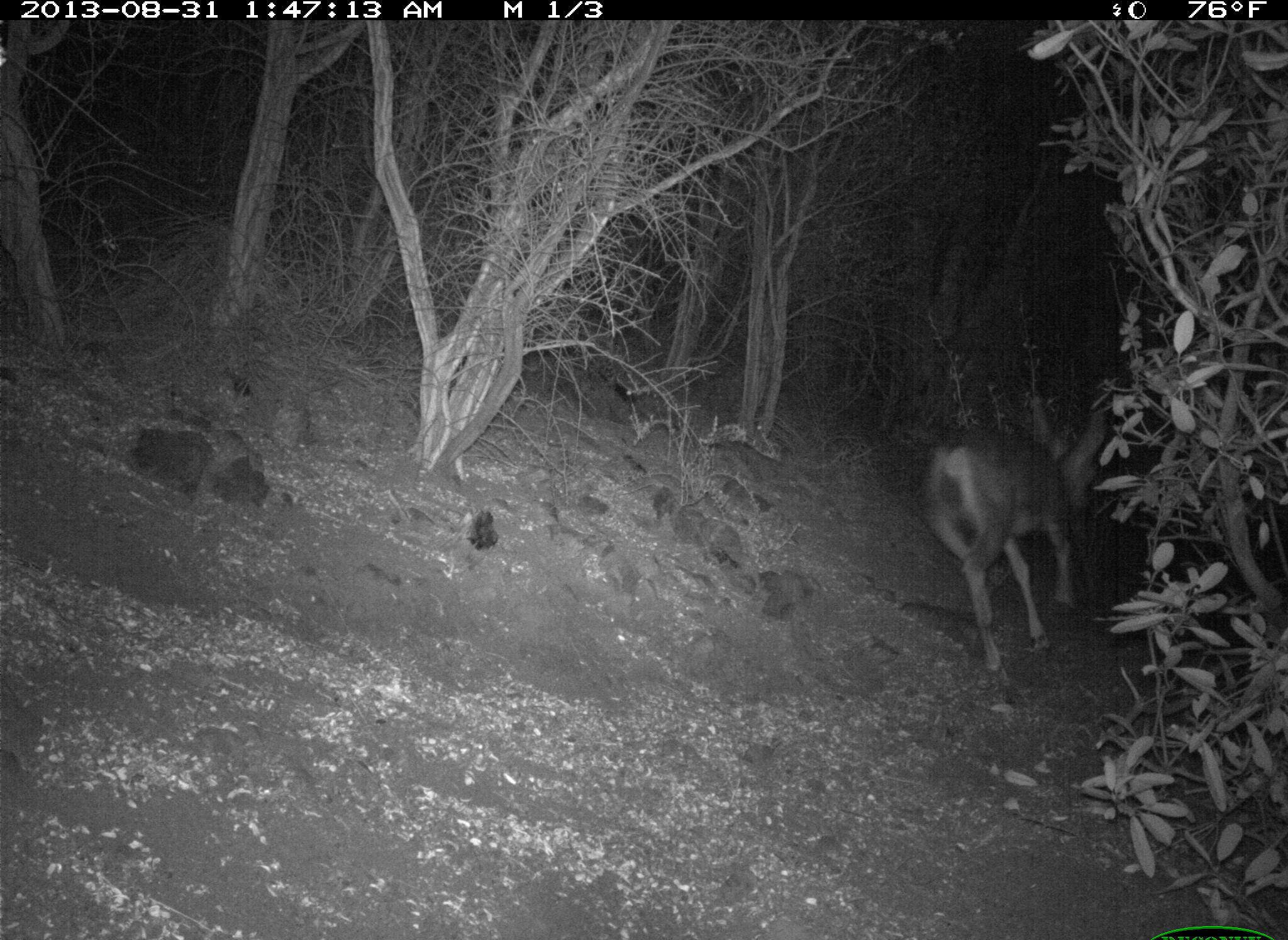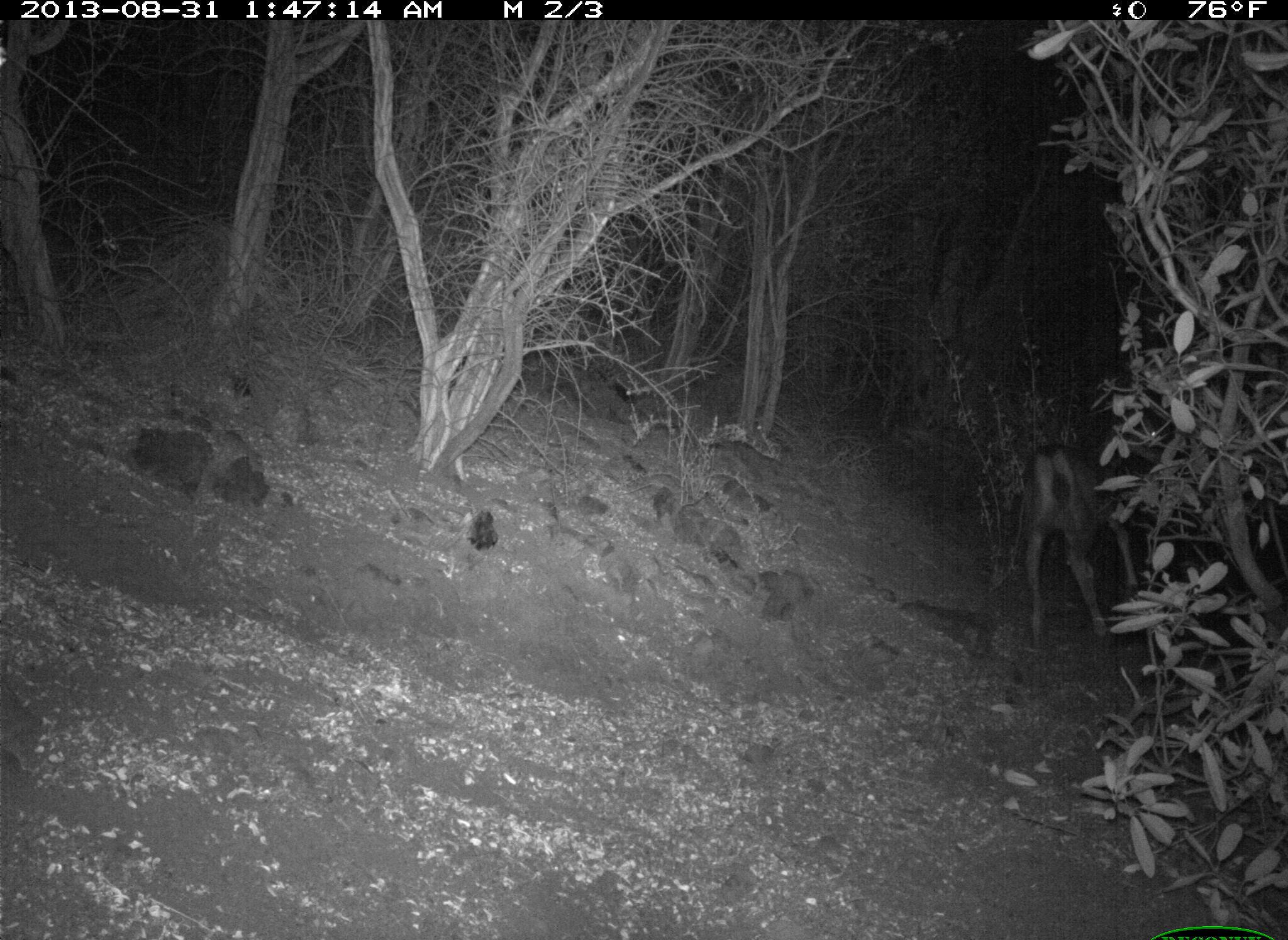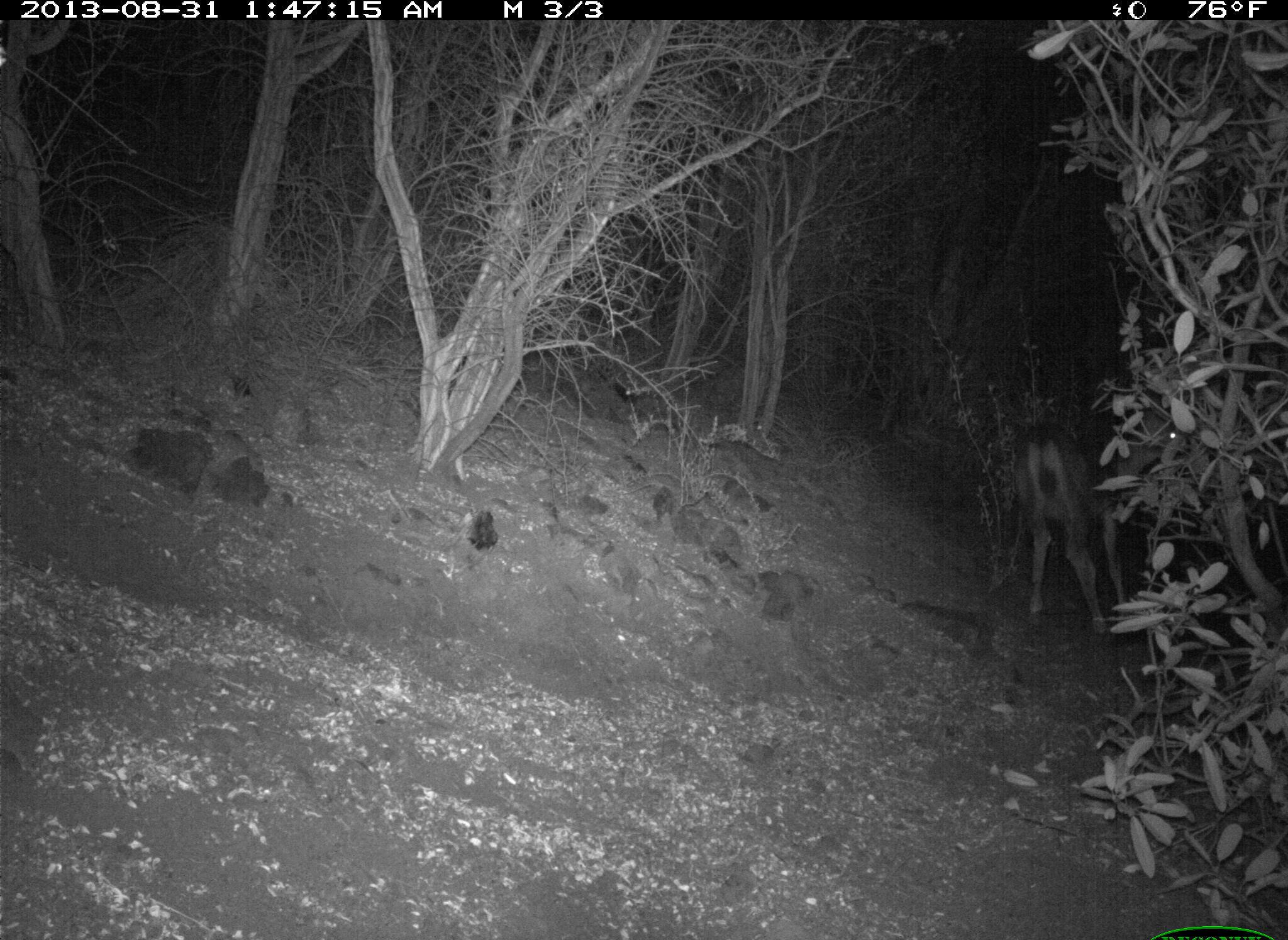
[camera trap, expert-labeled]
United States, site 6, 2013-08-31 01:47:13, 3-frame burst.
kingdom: Animalia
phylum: Chordata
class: Mammalia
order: Artiodactyla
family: Cervidae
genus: Odocoileus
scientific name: Odocoileus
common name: deer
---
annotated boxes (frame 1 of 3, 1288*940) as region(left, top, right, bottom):
deer: region(916, 399, 1111, 680)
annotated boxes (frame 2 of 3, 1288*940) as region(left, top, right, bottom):
deer: region(1028, 443, 1143, 641)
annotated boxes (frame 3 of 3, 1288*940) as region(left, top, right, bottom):
deer: region(1011, 422, 1130, 635)